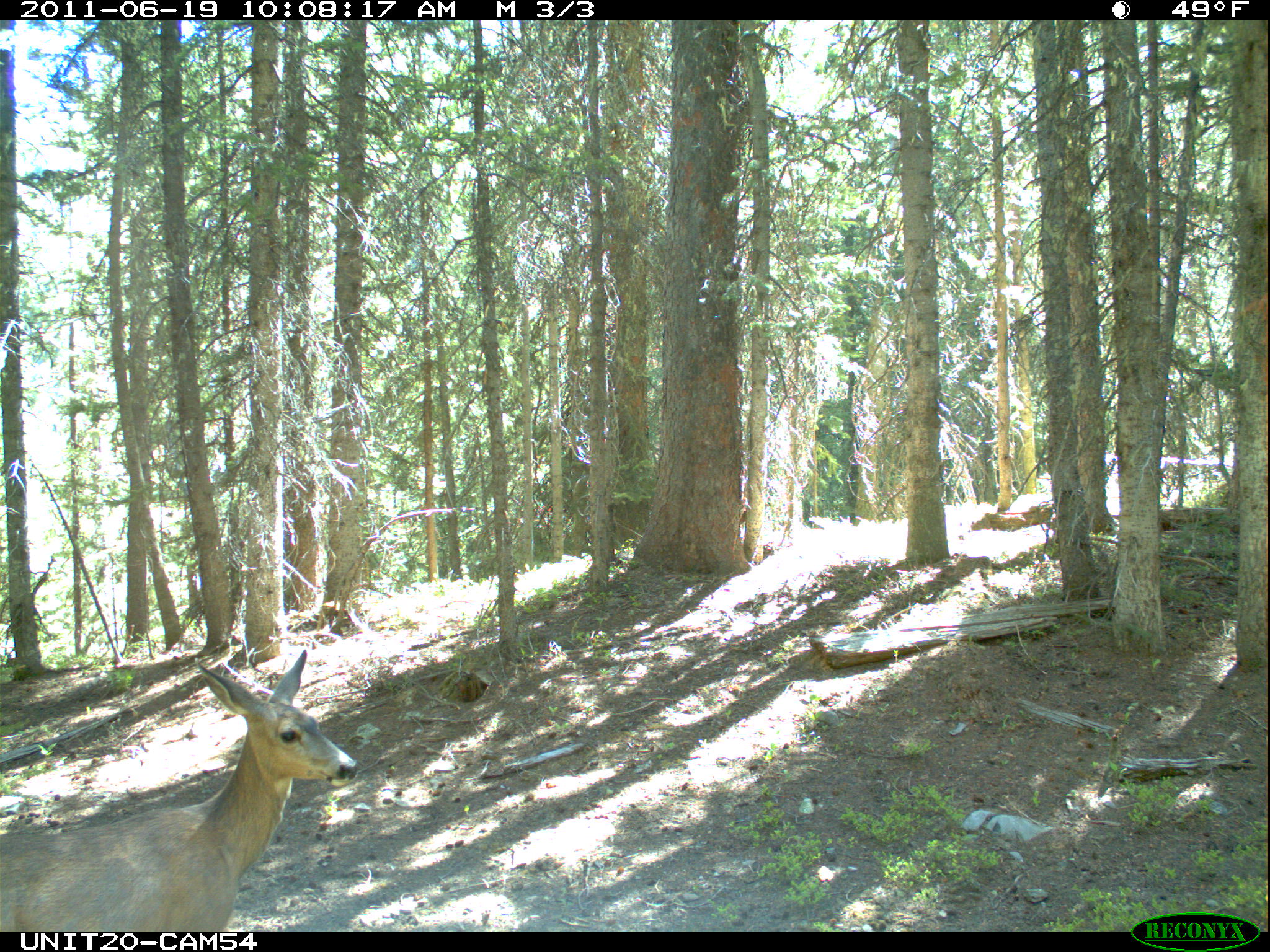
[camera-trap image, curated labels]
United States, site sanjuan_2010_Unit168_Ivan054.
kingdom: Animalia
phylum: Chordata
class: Mammalia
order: Artiodactyla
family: Cervidae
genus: Odocoileus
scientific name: Odocoileus hemionus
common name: mule deer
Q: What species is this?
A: Odocoileus hemionus (mule deer).